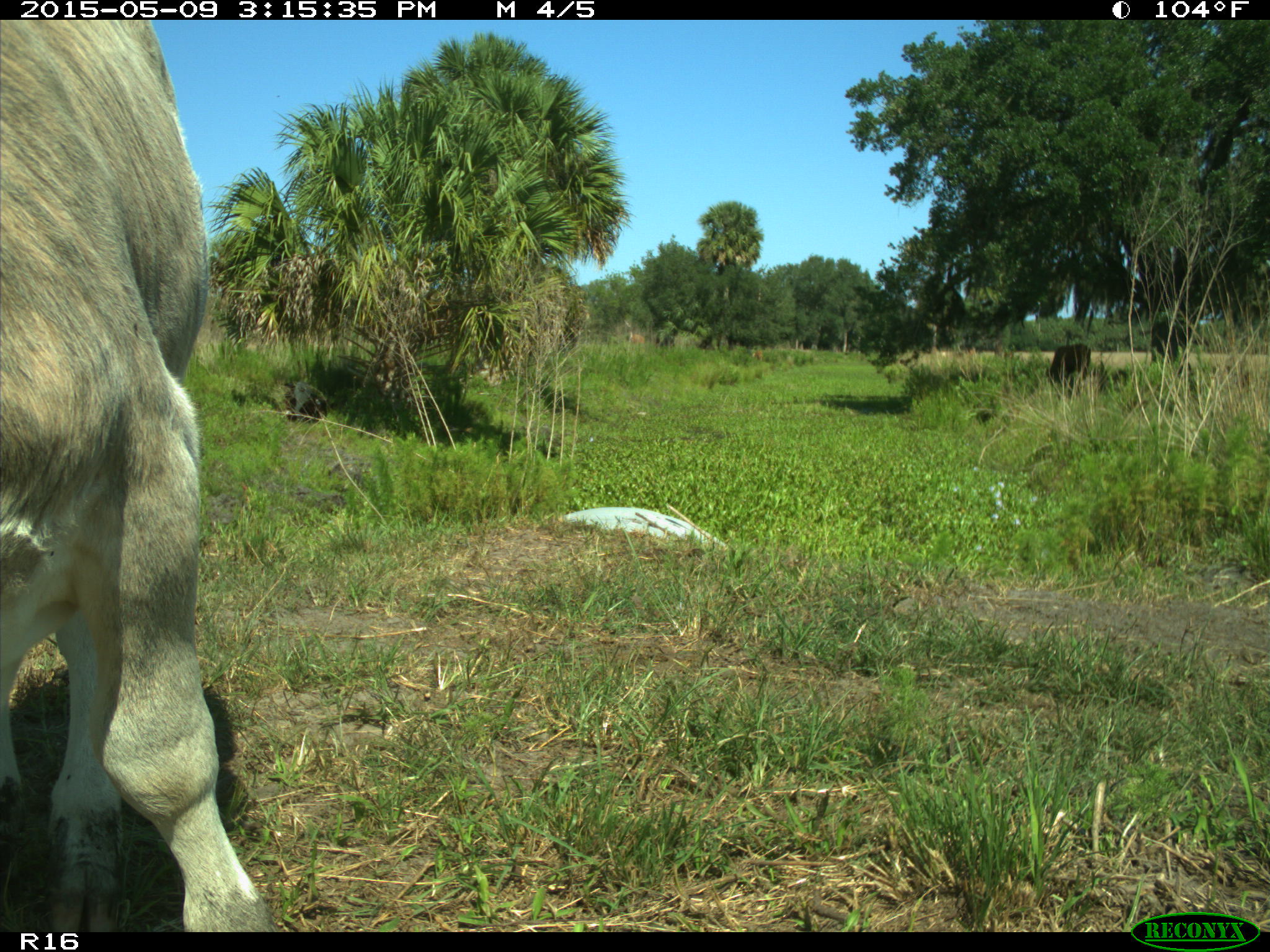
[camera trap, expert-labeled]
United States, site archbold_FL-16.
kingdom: Animalia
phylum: Chordata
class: Mammalia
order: Artiodactyla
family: Bovidae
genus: Bos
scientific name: Bos taurus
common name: domestic cow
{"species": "Bos taurus (domestic cow)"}